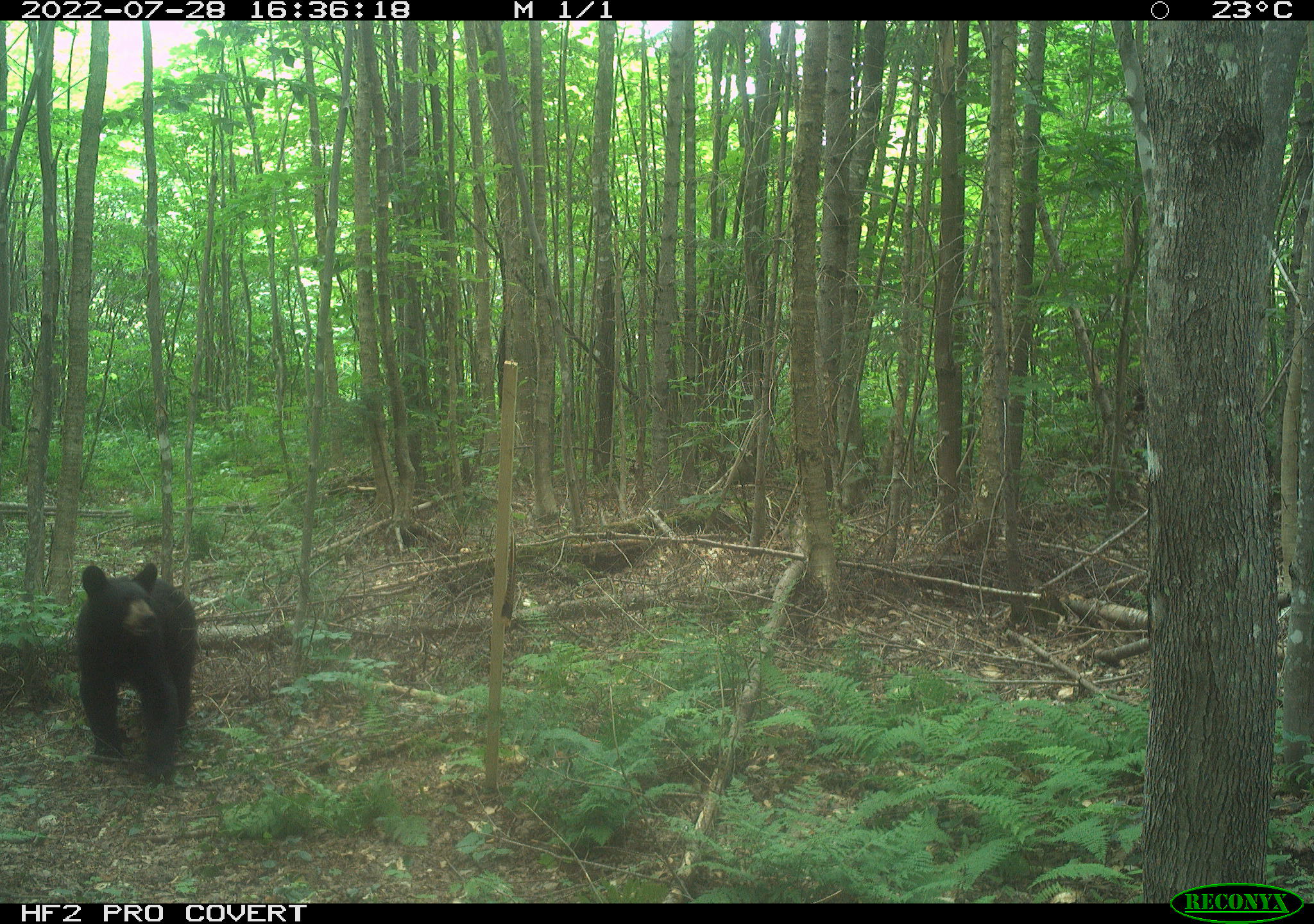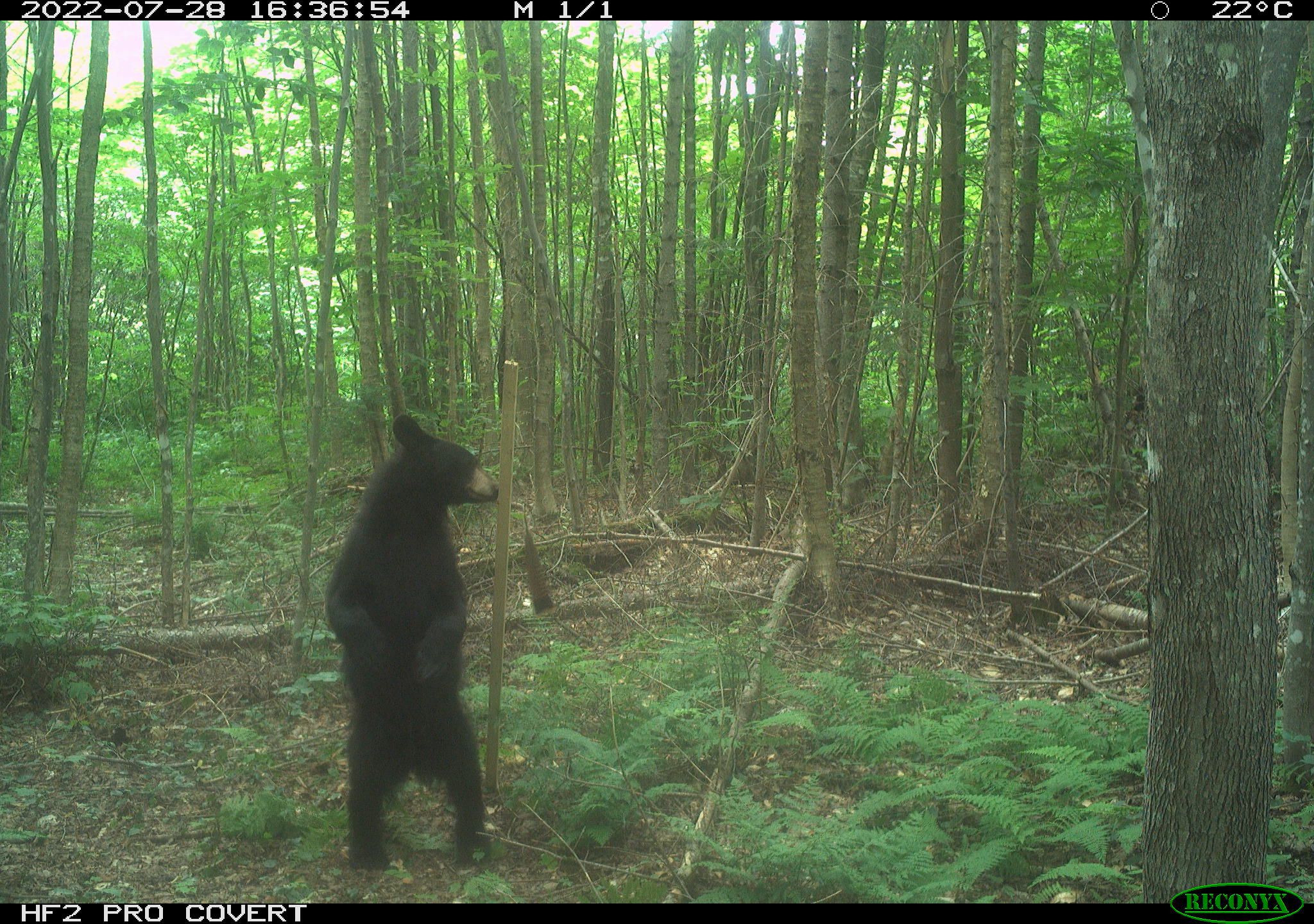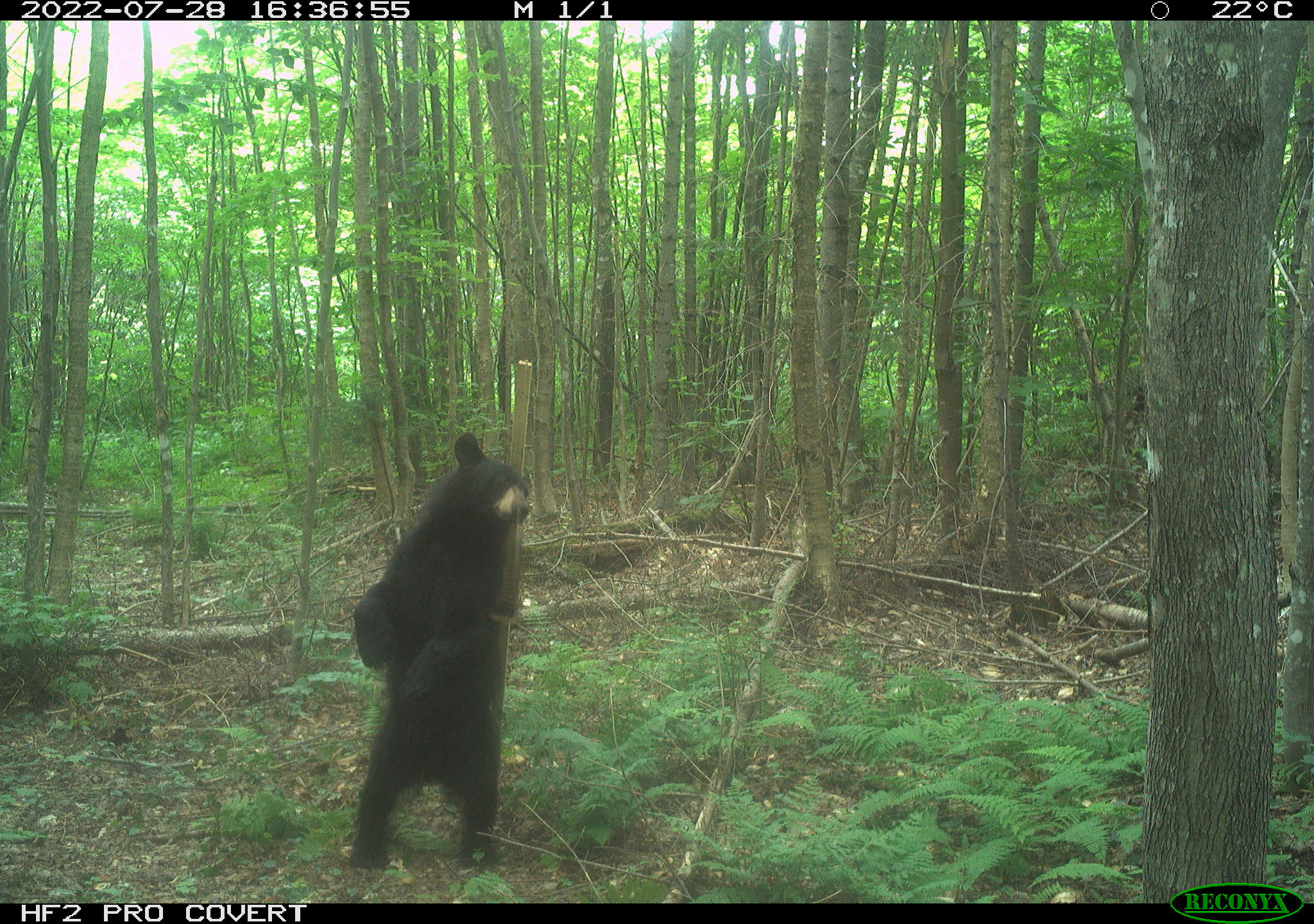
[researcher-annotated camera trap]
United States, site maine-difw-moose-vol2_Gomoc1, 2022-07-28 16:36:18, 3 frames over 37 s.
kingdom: Animalia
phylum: Chordata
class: Mammalia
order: Carnivora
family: Ursidae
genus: Ursus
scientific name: Ursus americanus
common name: black bear